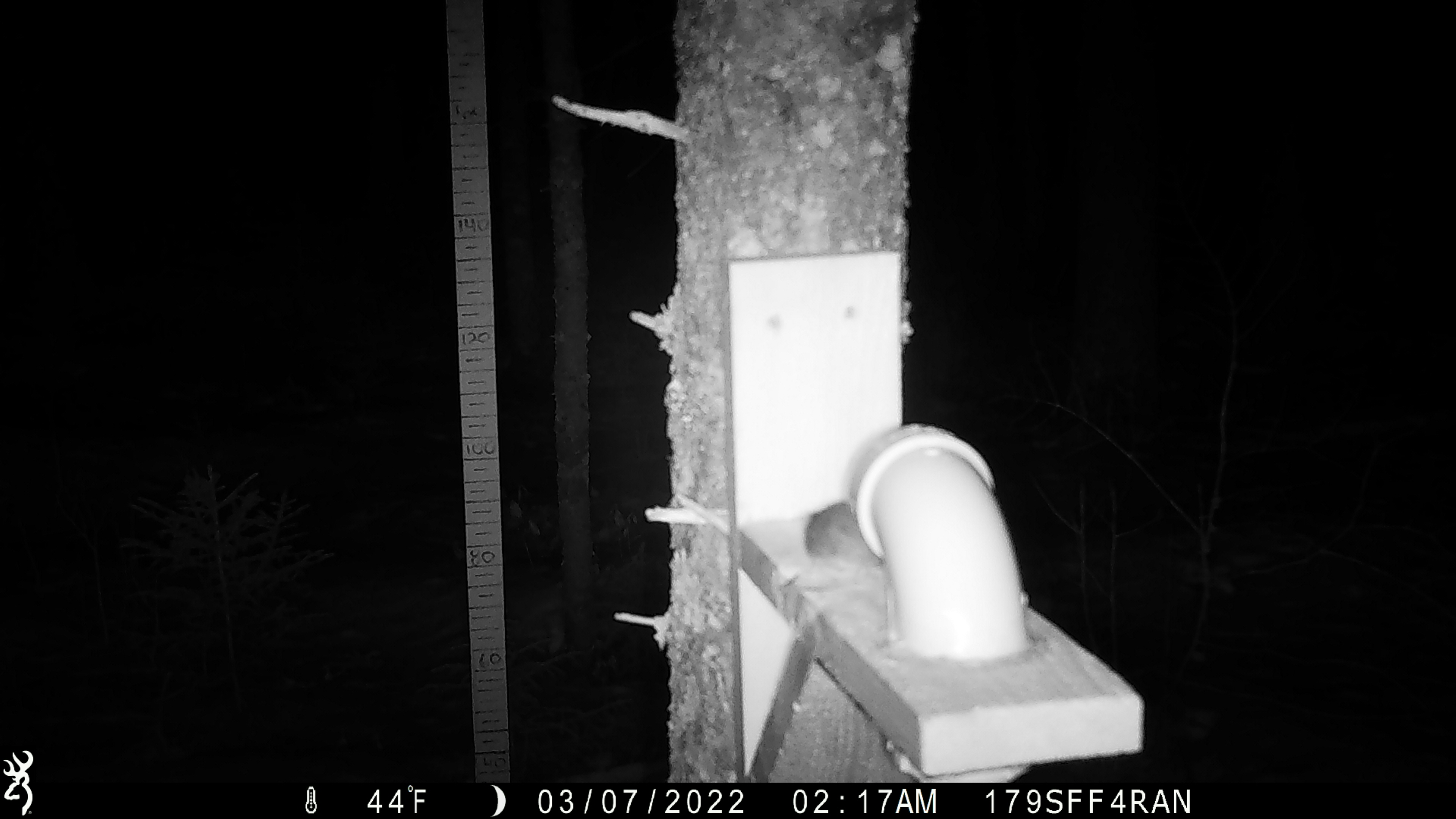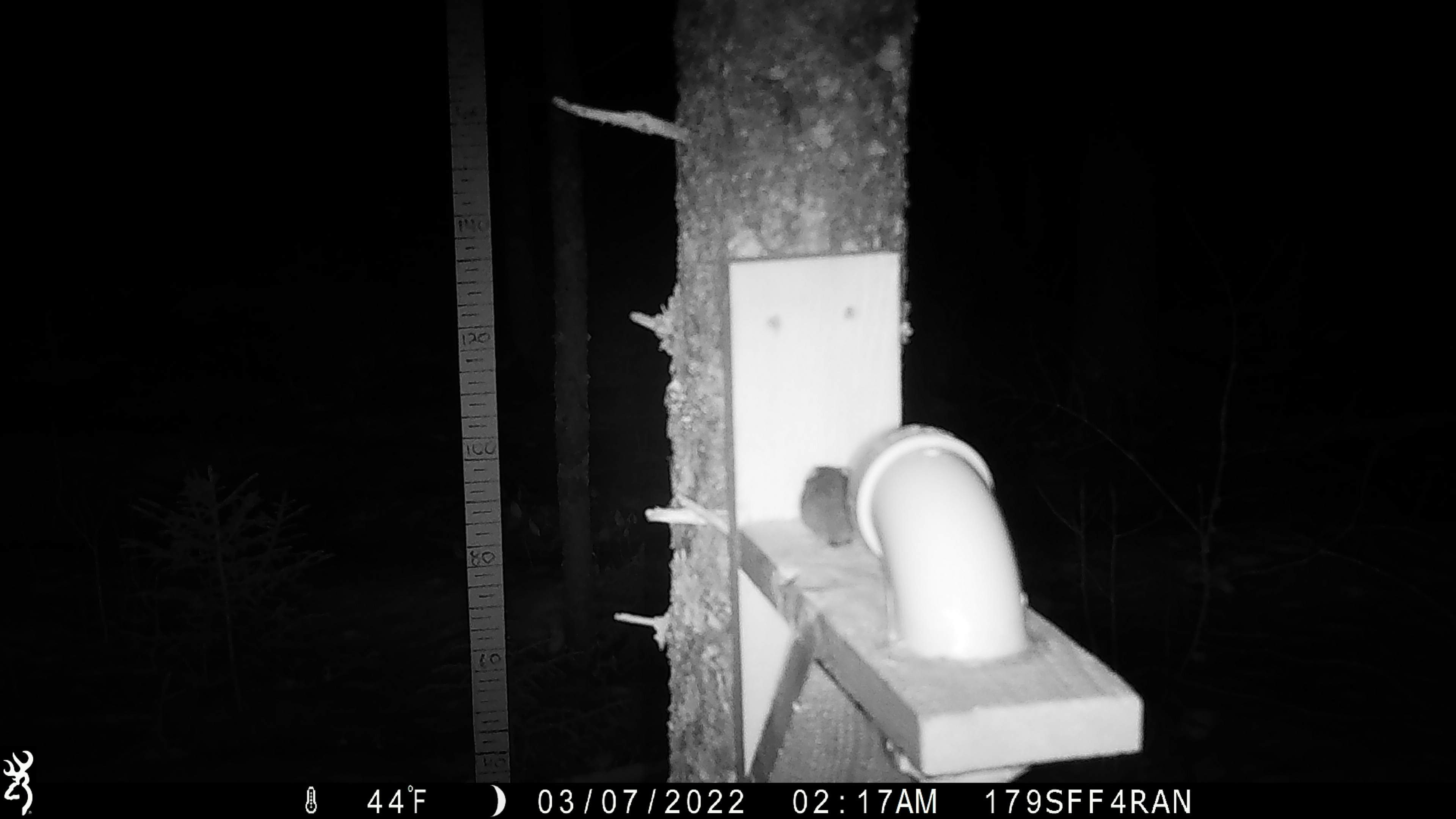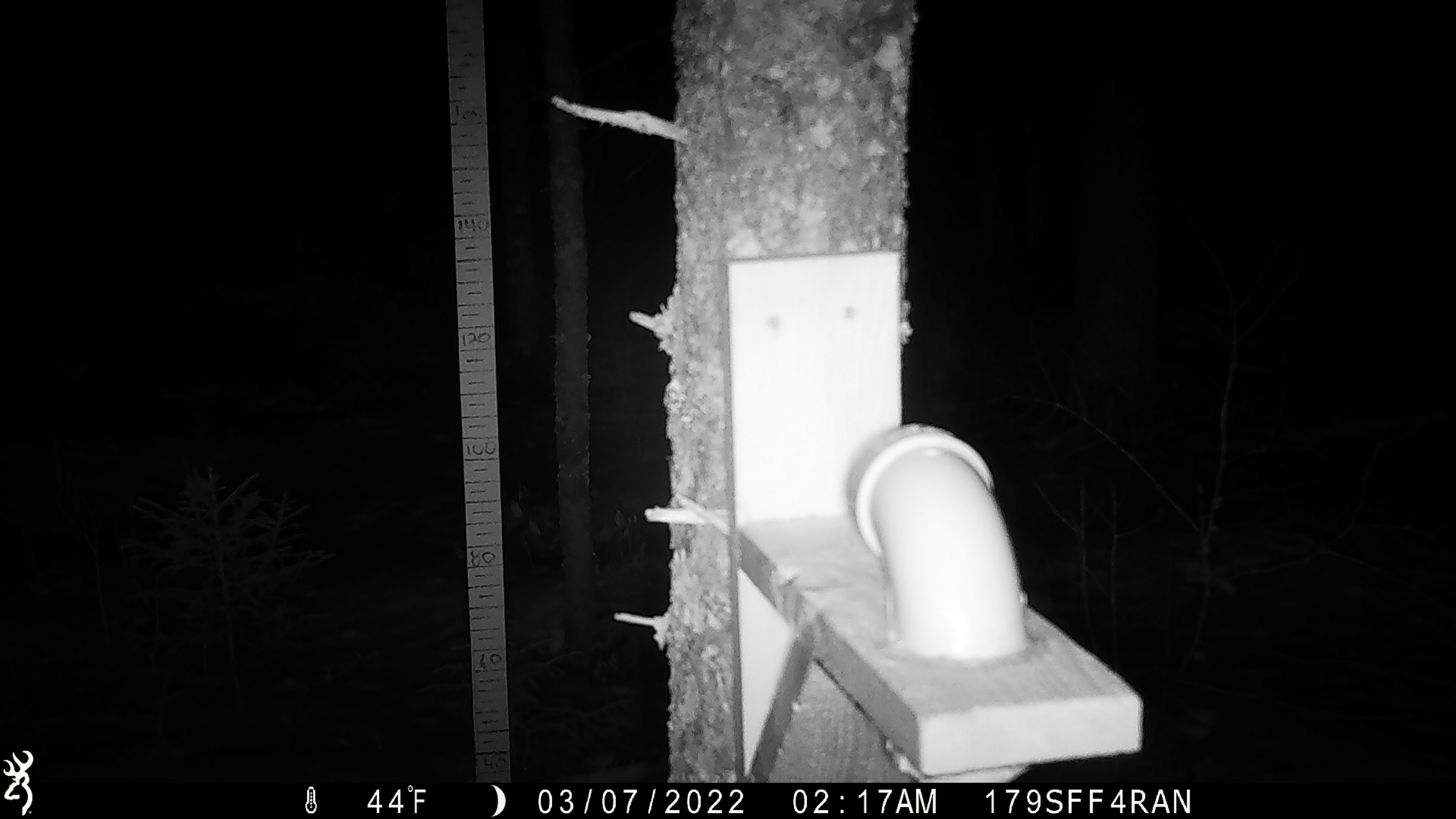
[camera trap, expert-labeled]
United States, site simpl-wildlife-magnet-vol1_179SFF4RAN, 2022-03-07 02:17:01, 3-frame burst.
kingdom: Animalia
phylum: Chordata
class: Mammalia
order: Rodentia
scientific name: Rodentia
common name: mouse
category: mouse sp.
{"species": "mouse sp. (mouse) (Rodentia)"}